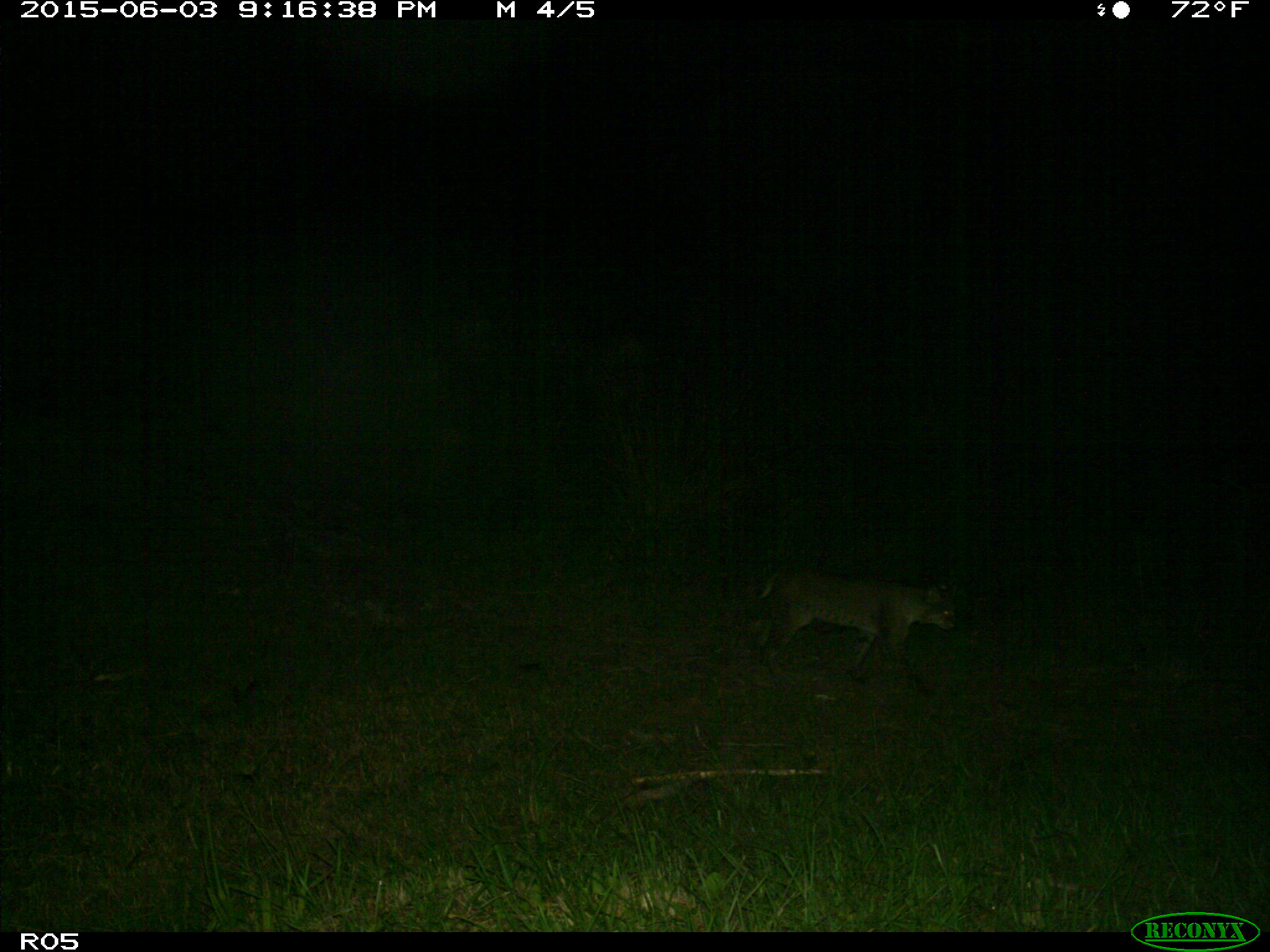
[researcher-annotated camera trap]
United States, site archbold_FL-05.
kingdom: Animalia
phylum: Chordata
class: Mammalia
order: Carnivora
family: Felidae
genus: Lynx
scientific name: Lynx rufus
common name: bobcat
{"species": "Lynx rufus (bobcat)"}